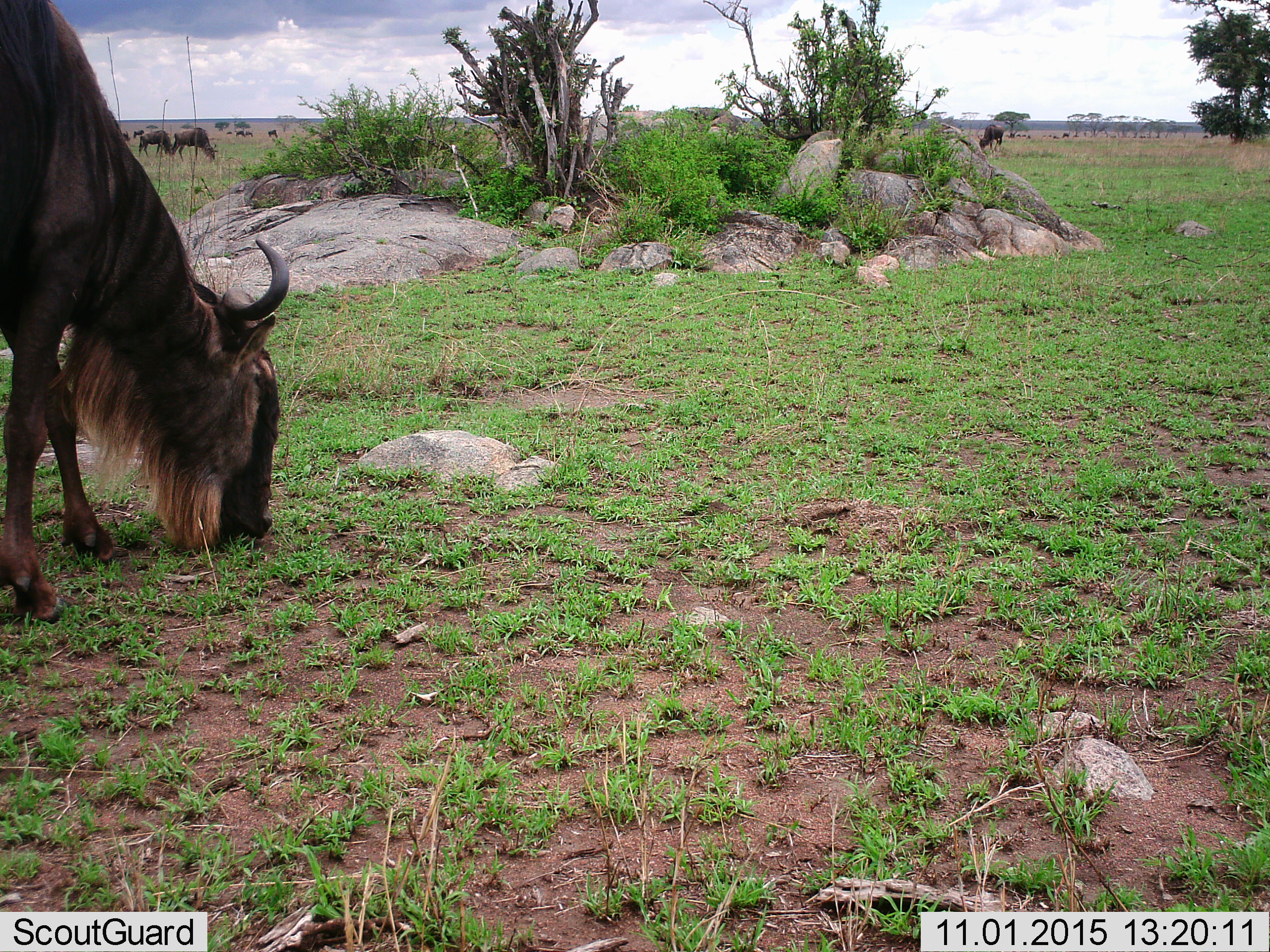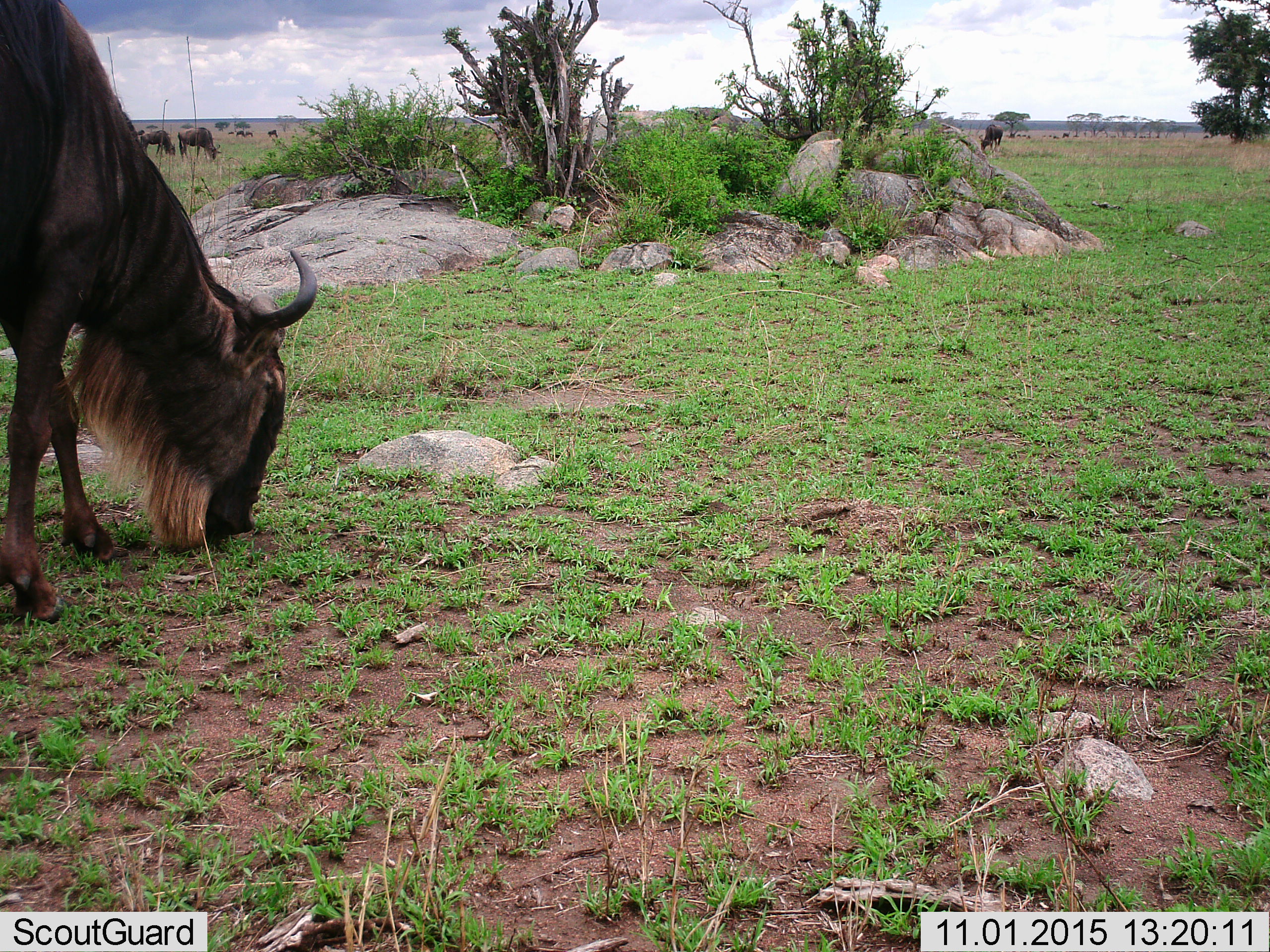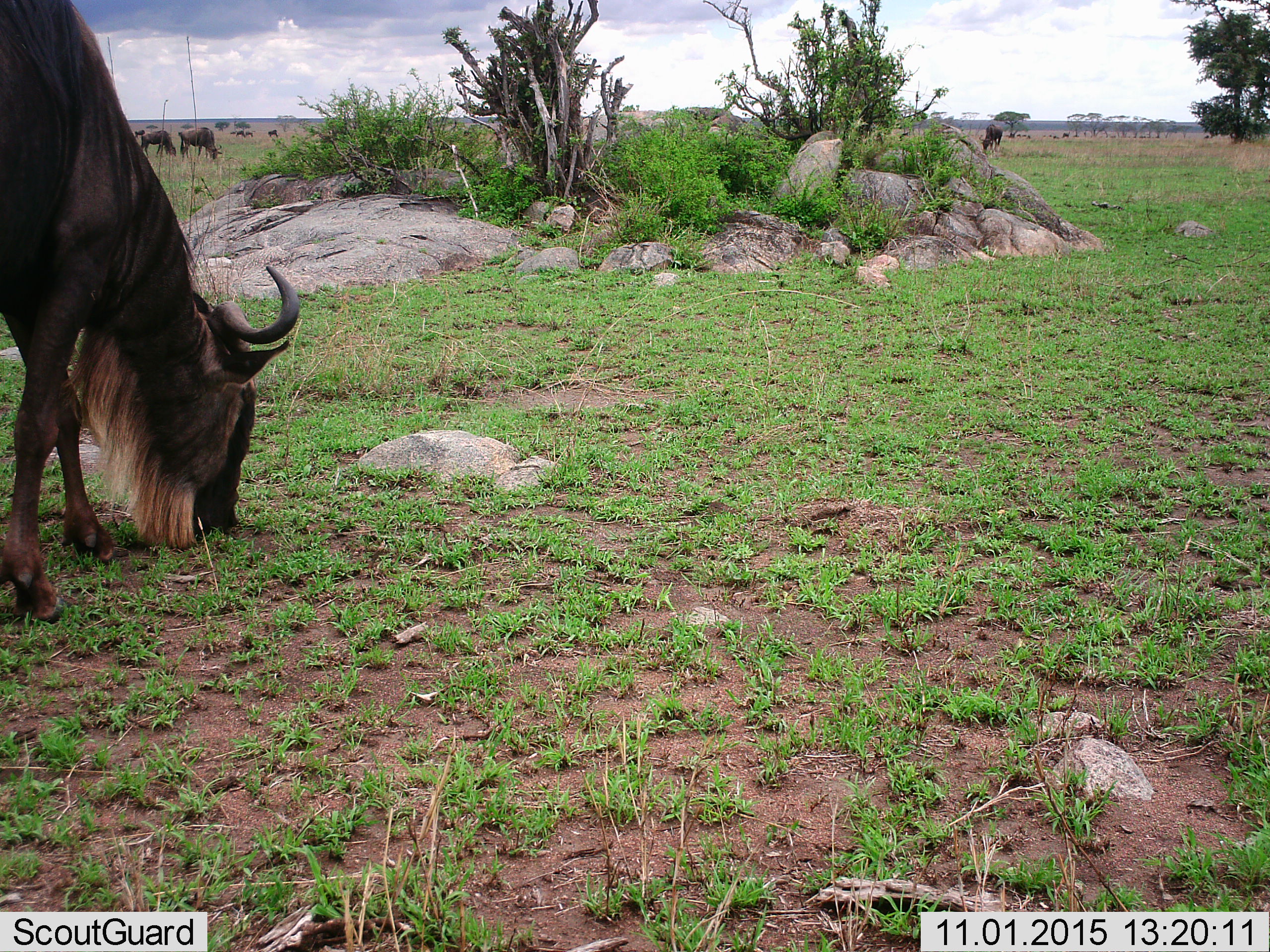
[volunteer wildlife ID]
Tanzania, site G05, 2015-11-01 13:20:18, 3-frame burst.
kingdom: Animalia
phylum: Chordata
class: Mammalia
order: Artiodactyla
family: Bovidae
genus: Connochaetes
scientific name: Connochaetes taurinus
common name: blue wildebeest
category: wildebeest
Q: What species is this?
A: Wildebeest (blue wildebeest) (Connochaetes taurinus).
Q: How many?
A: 8.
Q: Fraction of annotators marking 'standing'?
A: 22%.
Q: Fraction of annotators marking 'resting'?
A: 0%.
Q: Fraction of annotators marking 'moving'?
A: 11%.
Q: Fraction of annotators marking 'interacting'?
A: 0%.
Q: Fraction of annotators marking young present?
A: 11%.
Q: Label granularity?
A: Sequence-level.